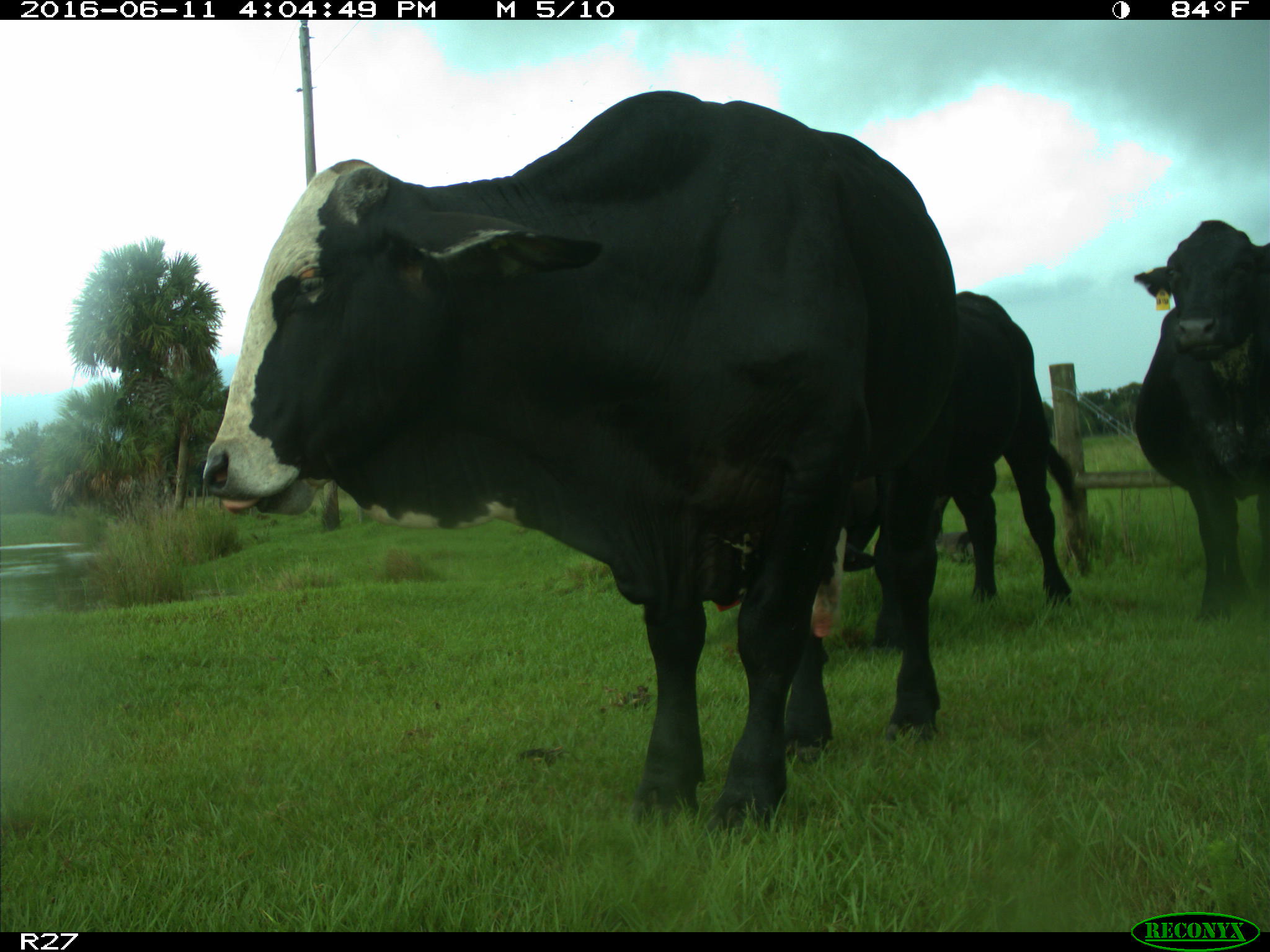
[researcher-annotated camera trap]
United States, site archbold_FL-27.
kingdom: Animalia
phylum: Chordata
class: Mammalia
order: Artiodactyla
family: Bovidae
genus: Bos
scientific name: Bos taurus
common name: domestic cow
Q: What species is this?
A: Bos taurus (domestic cow).